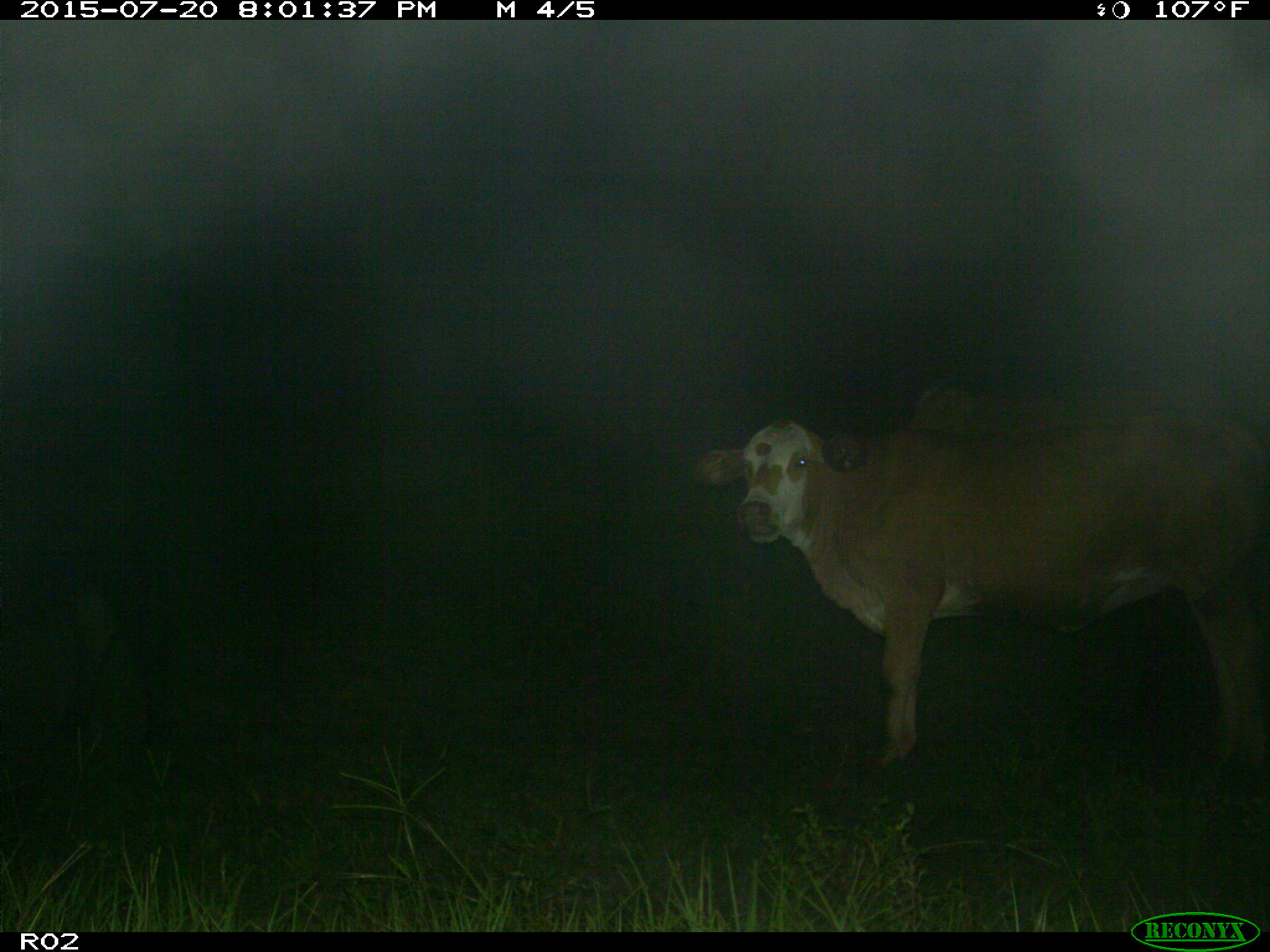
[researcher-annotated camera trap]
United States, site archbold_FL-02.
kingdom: Animalia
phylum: Chordata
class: Mammalia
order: Artiodactyla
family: Bovidae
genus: Bos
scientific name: Bos taurus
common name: domestic cow